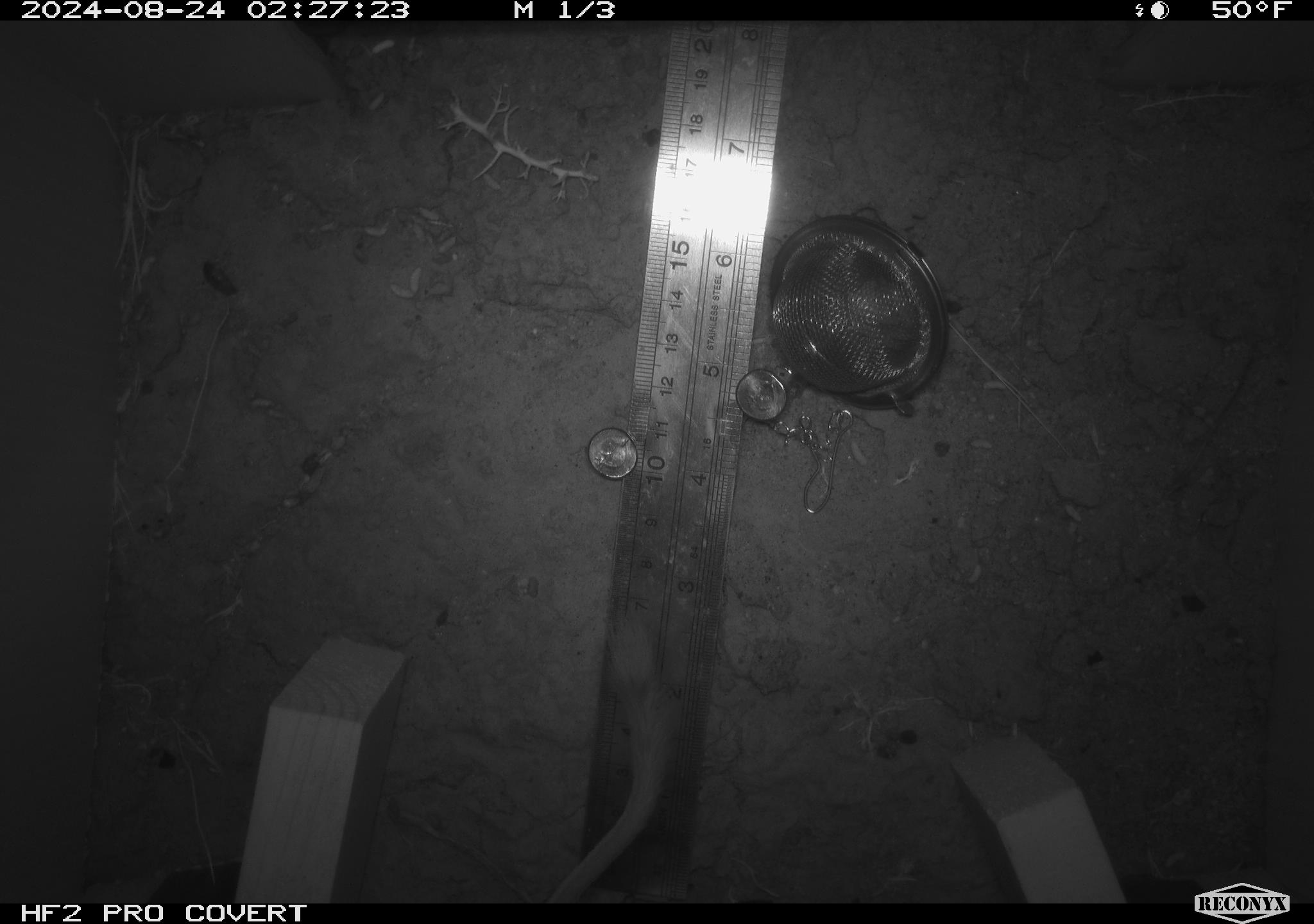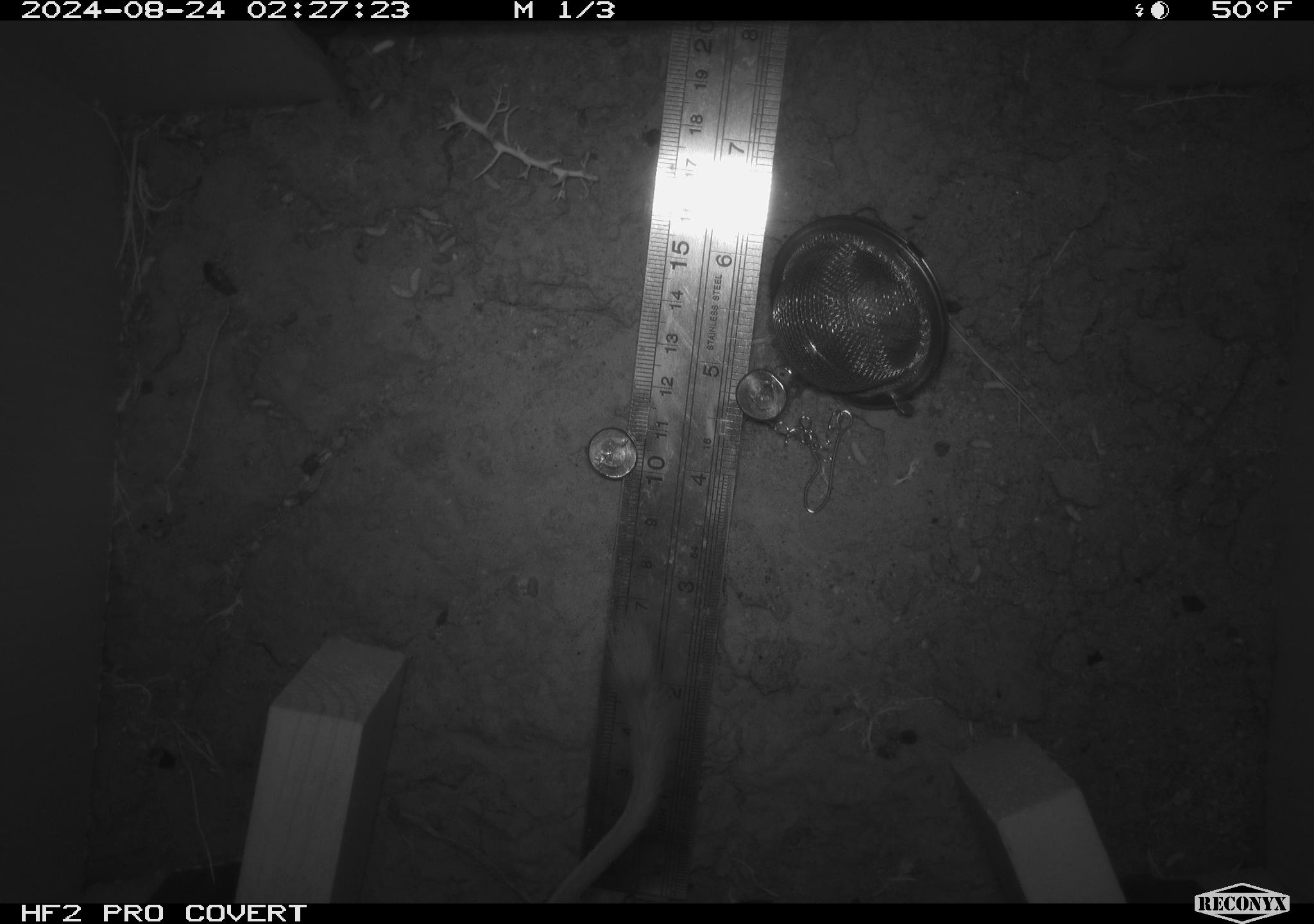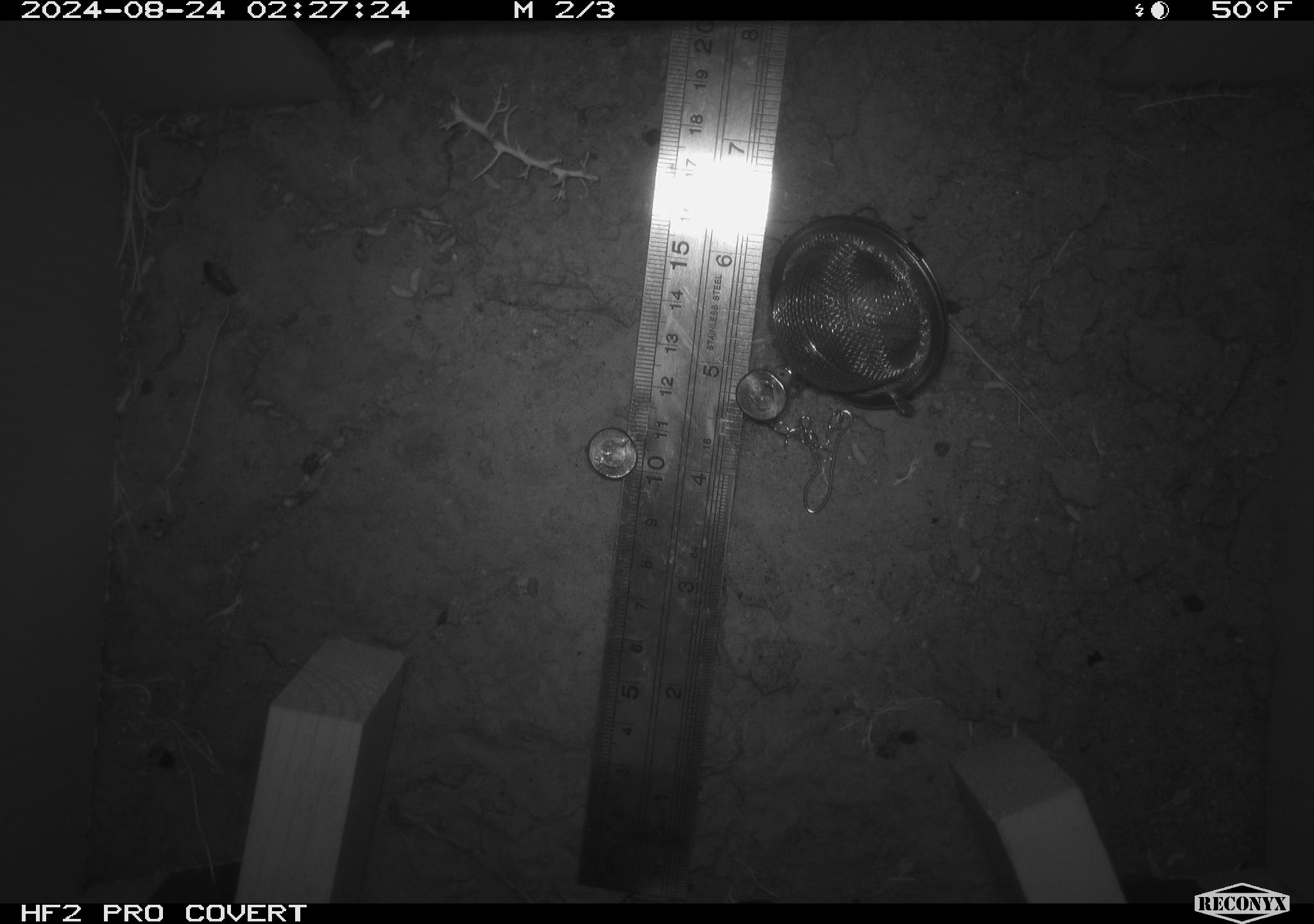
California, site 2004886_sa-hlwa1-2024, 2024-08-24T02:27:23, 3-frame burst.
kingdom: Animalia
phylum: Chordata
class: Mammalia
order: Rodentia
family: Heteromyidae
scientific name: Heteromyidae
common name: kangaroo rats and pocket mice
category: heteromyidae family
Heteromyidae family (kangaroo rats and pocket mice) (Heteromyidae).